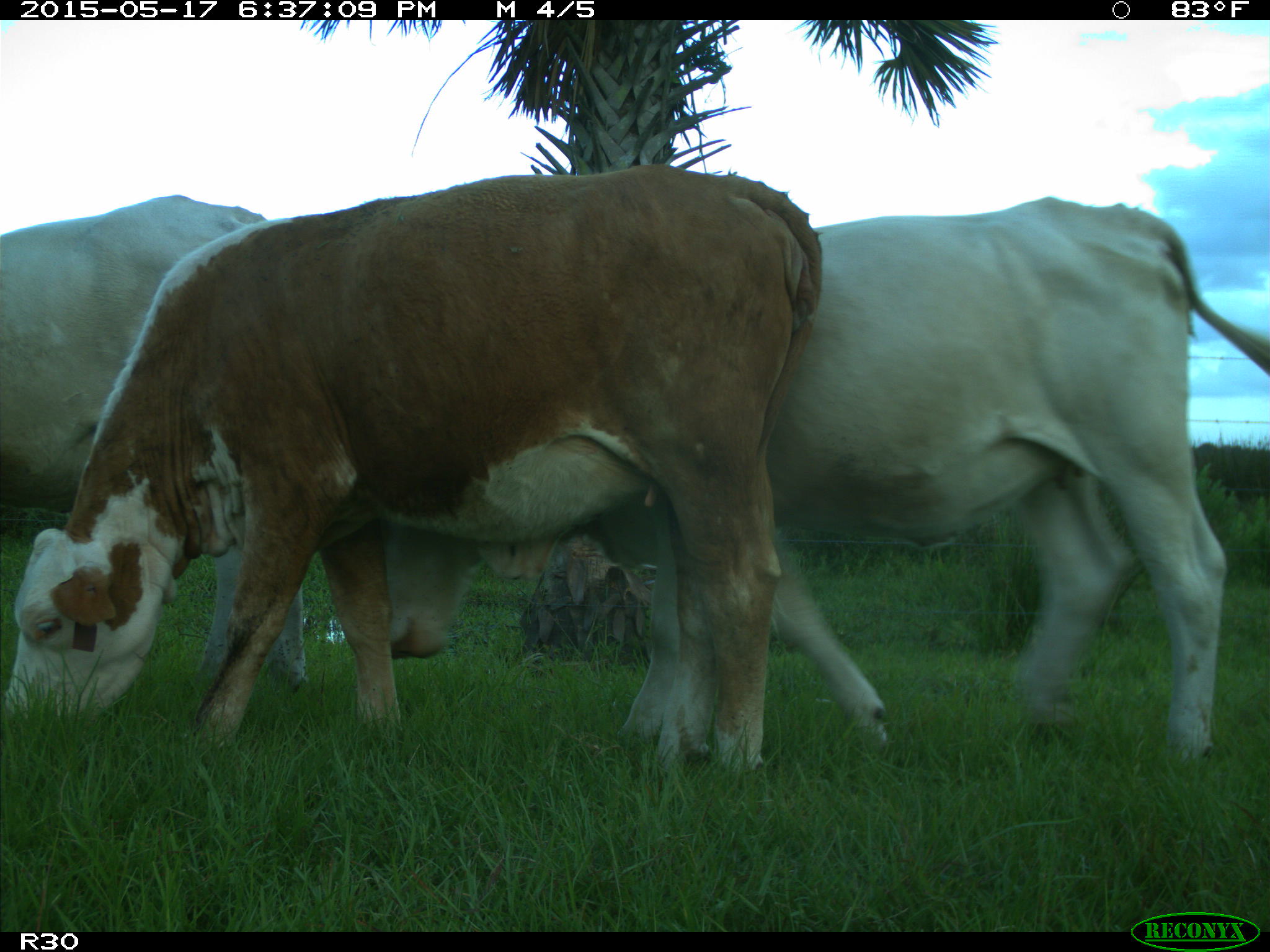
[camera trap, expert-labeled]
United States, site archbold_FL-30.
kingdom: Animalia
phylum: Chordata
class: Mammalia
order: Artiodactyla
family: Bovidae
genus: Bos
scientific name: Bos taurus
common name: domestic cow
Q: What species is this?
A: Bos taurus (domestic cow).